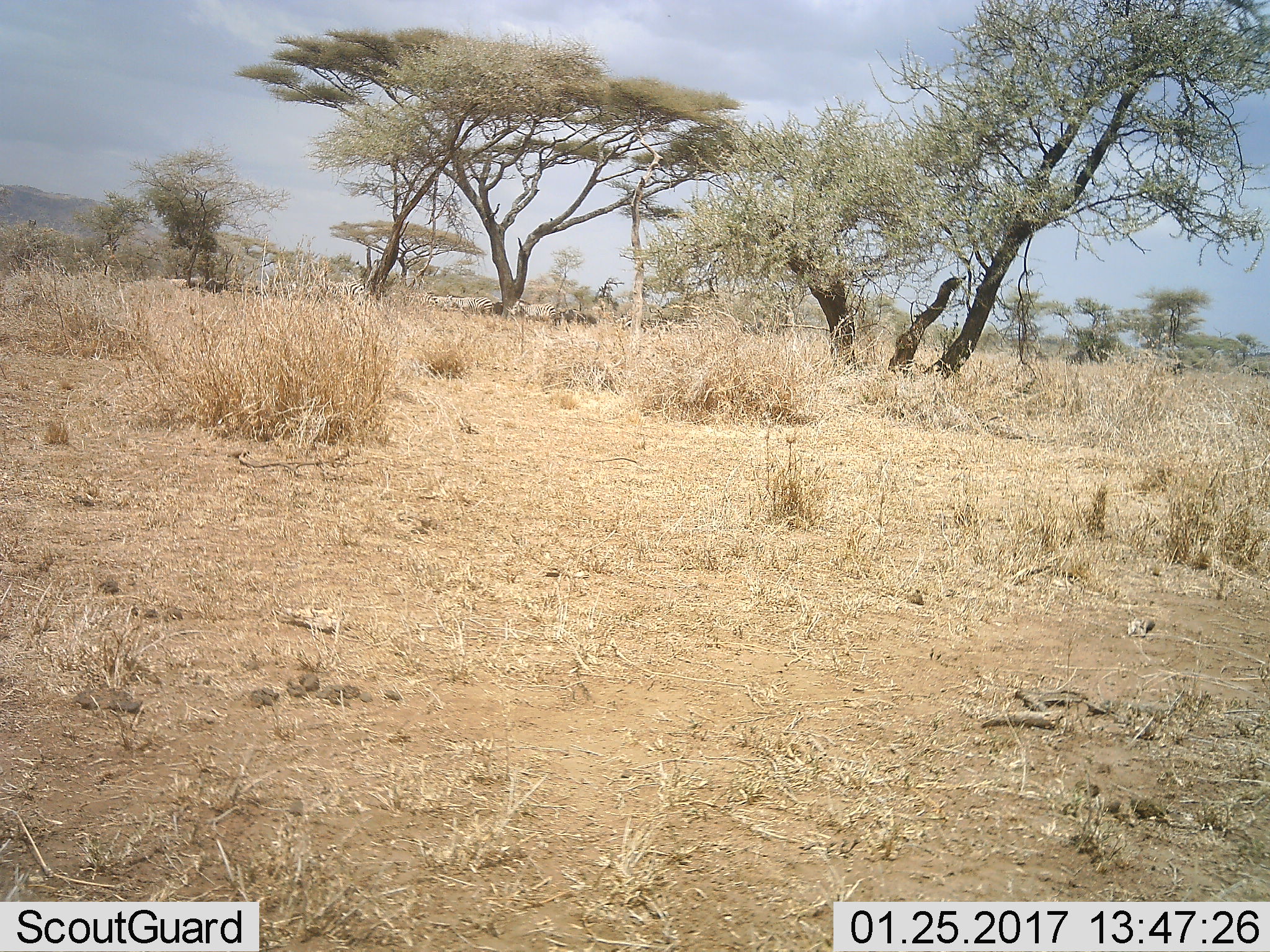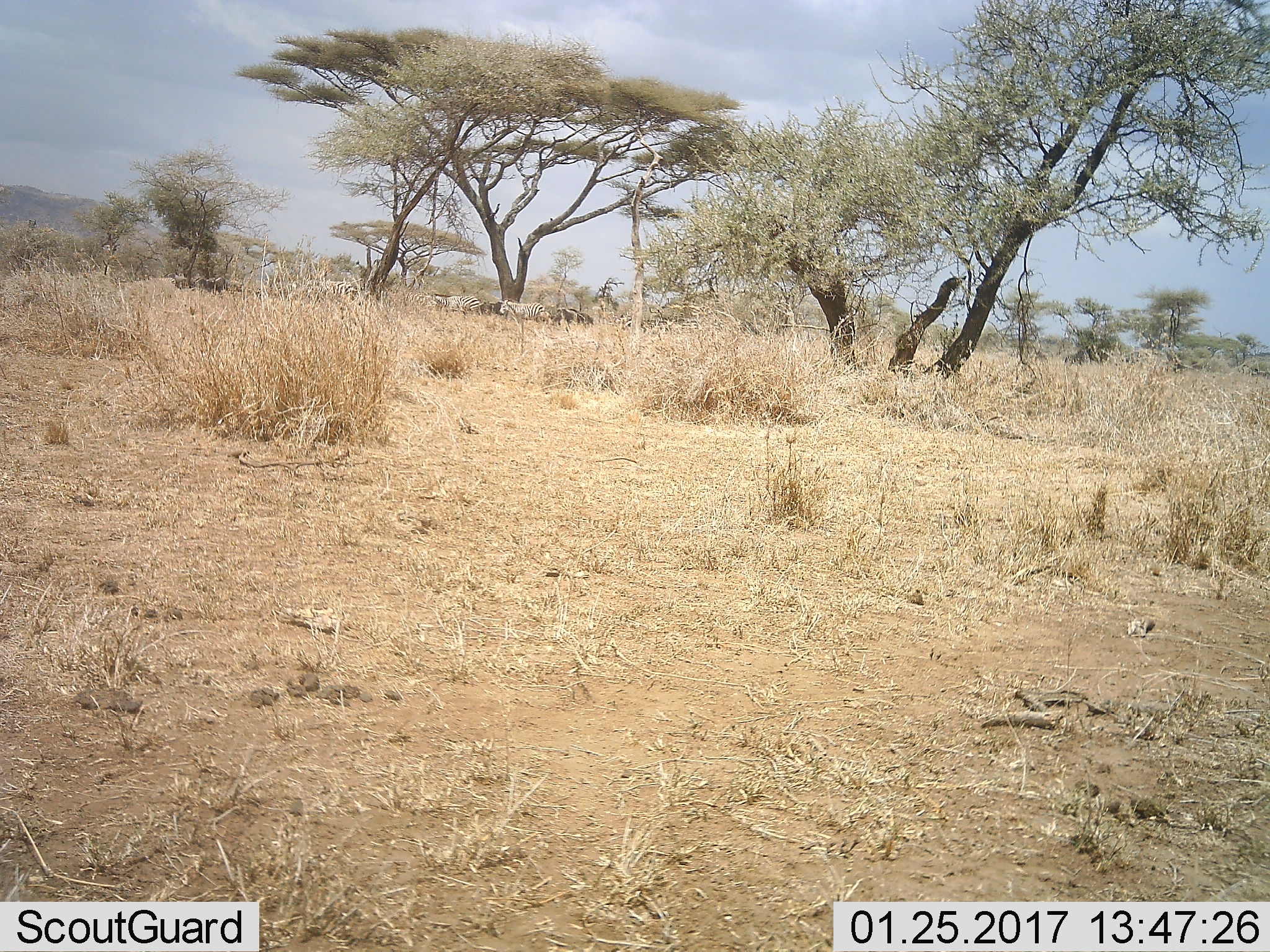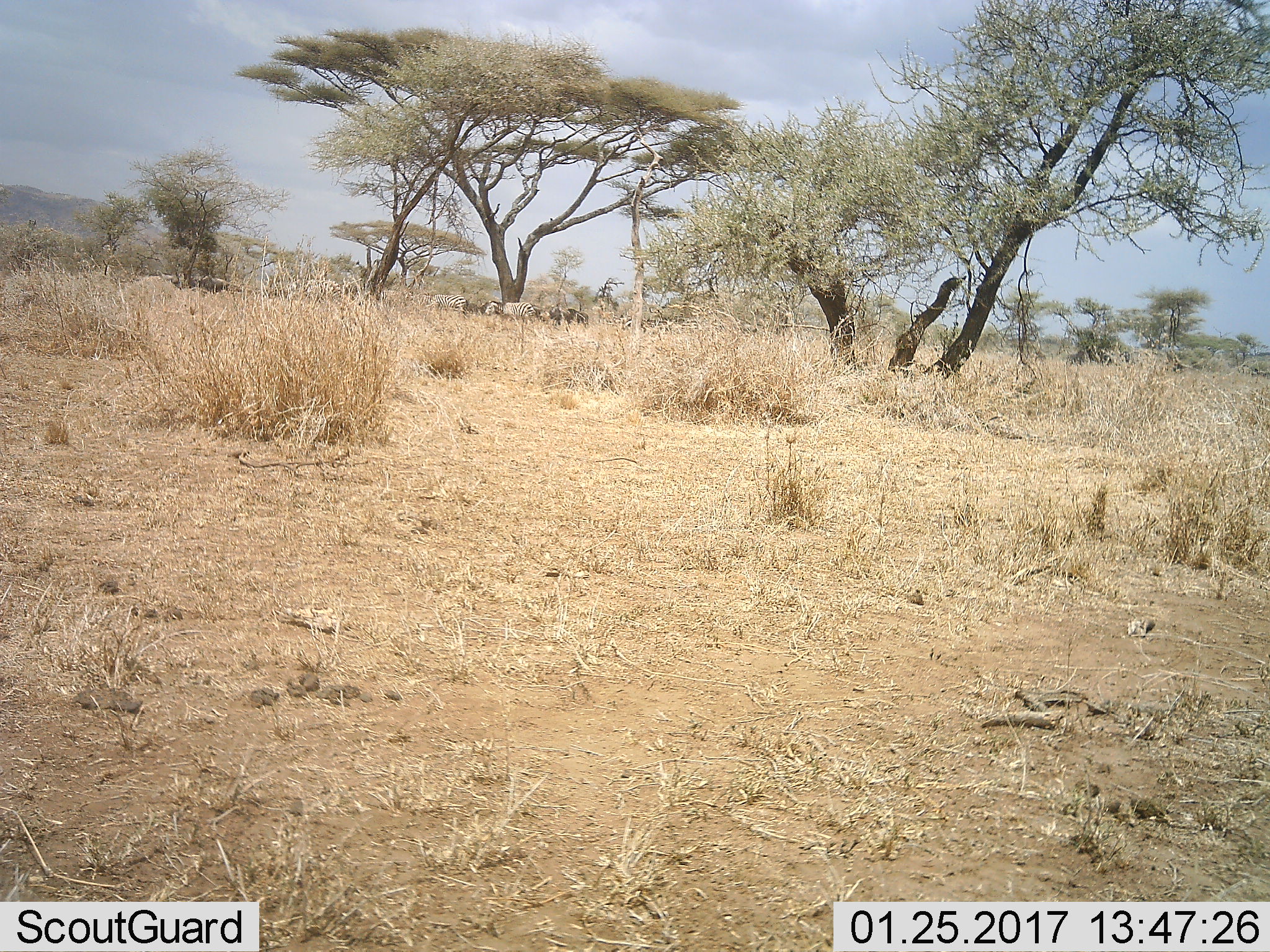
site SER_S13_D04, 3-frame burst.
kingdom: Animalia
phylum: Chordata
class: Mammalia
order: Perissodactyla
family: Equidae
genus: Equus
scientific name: Equus quagga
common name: plains zebra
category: zebraplains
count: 5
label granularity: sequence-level